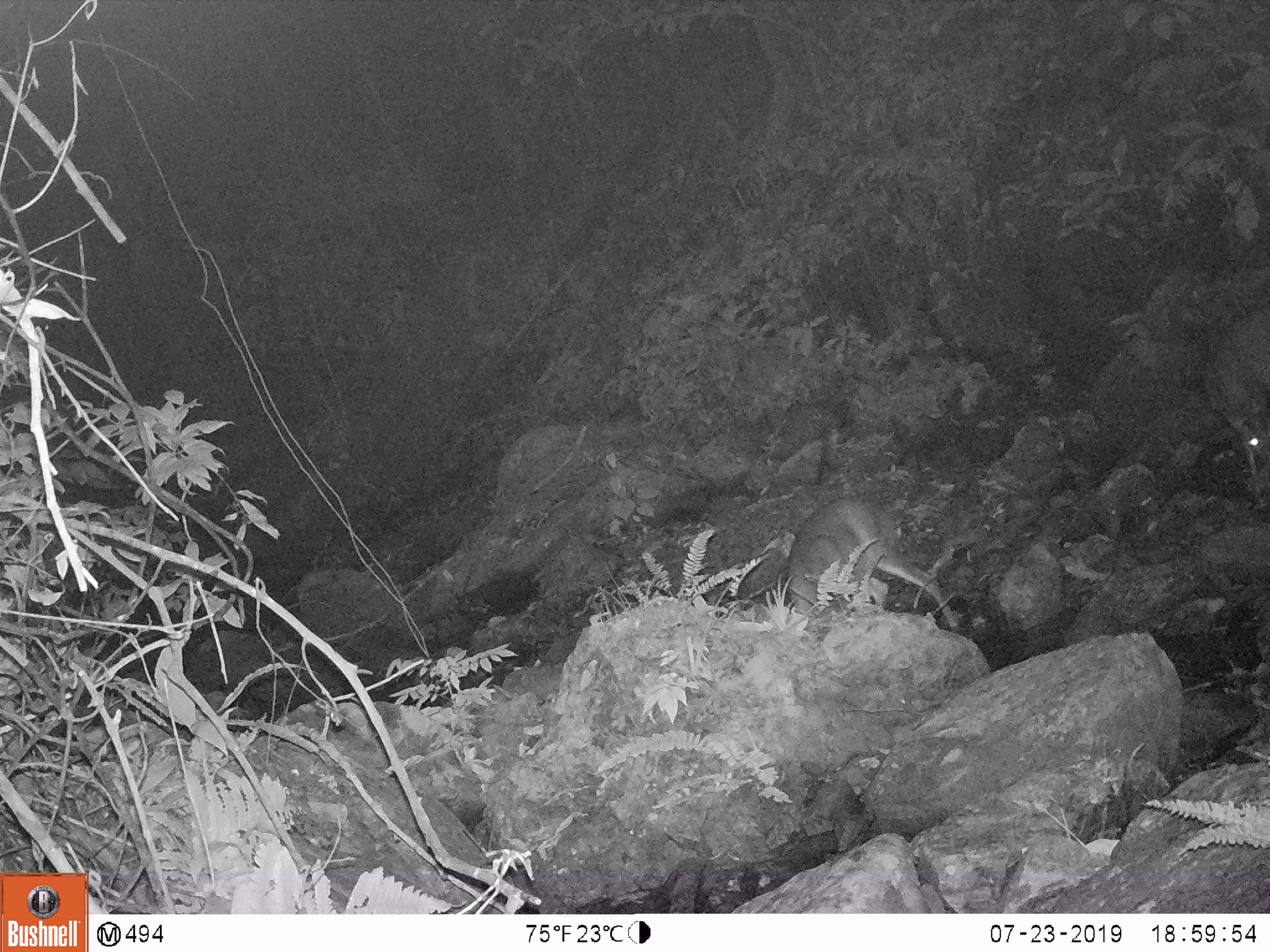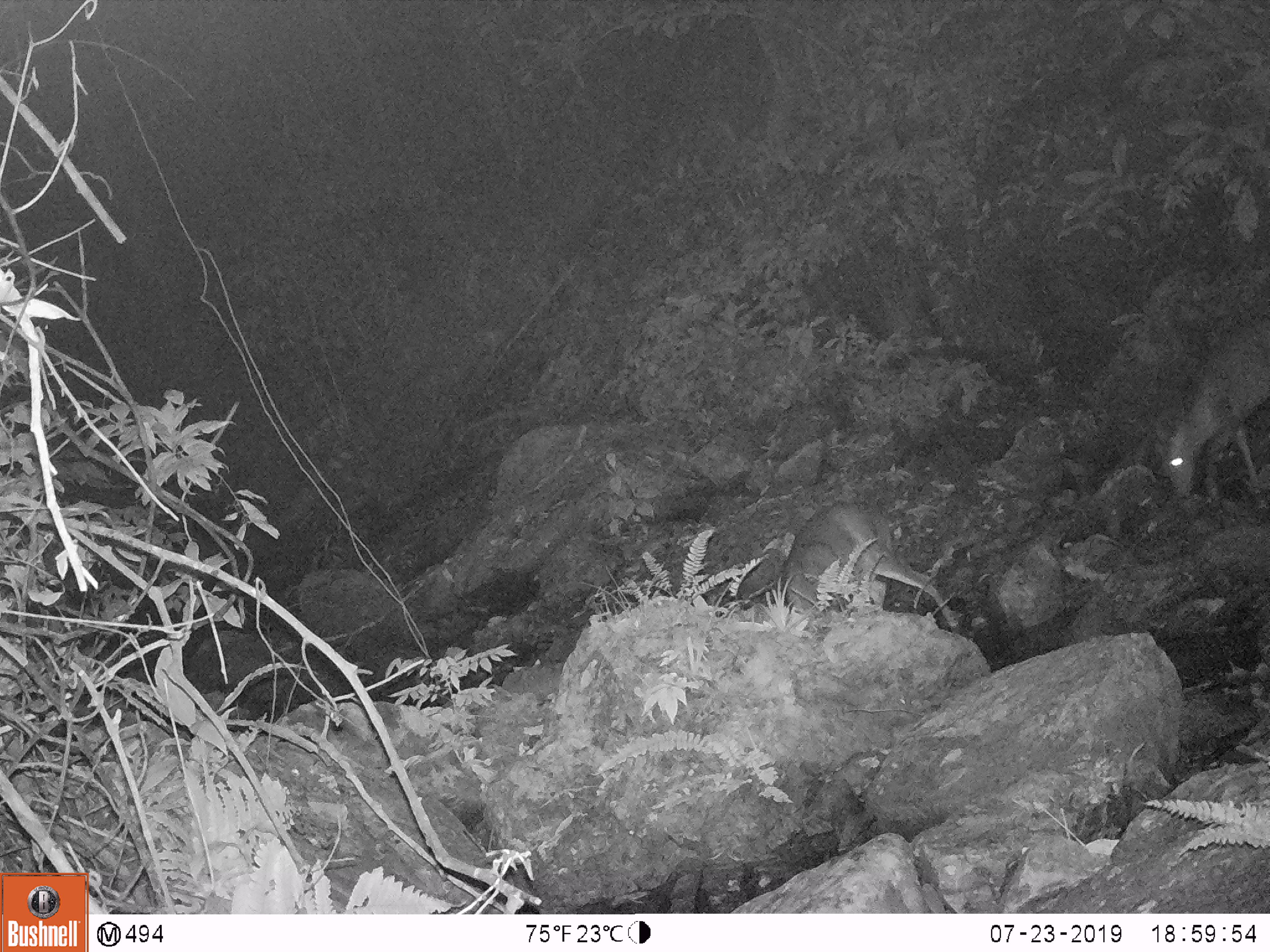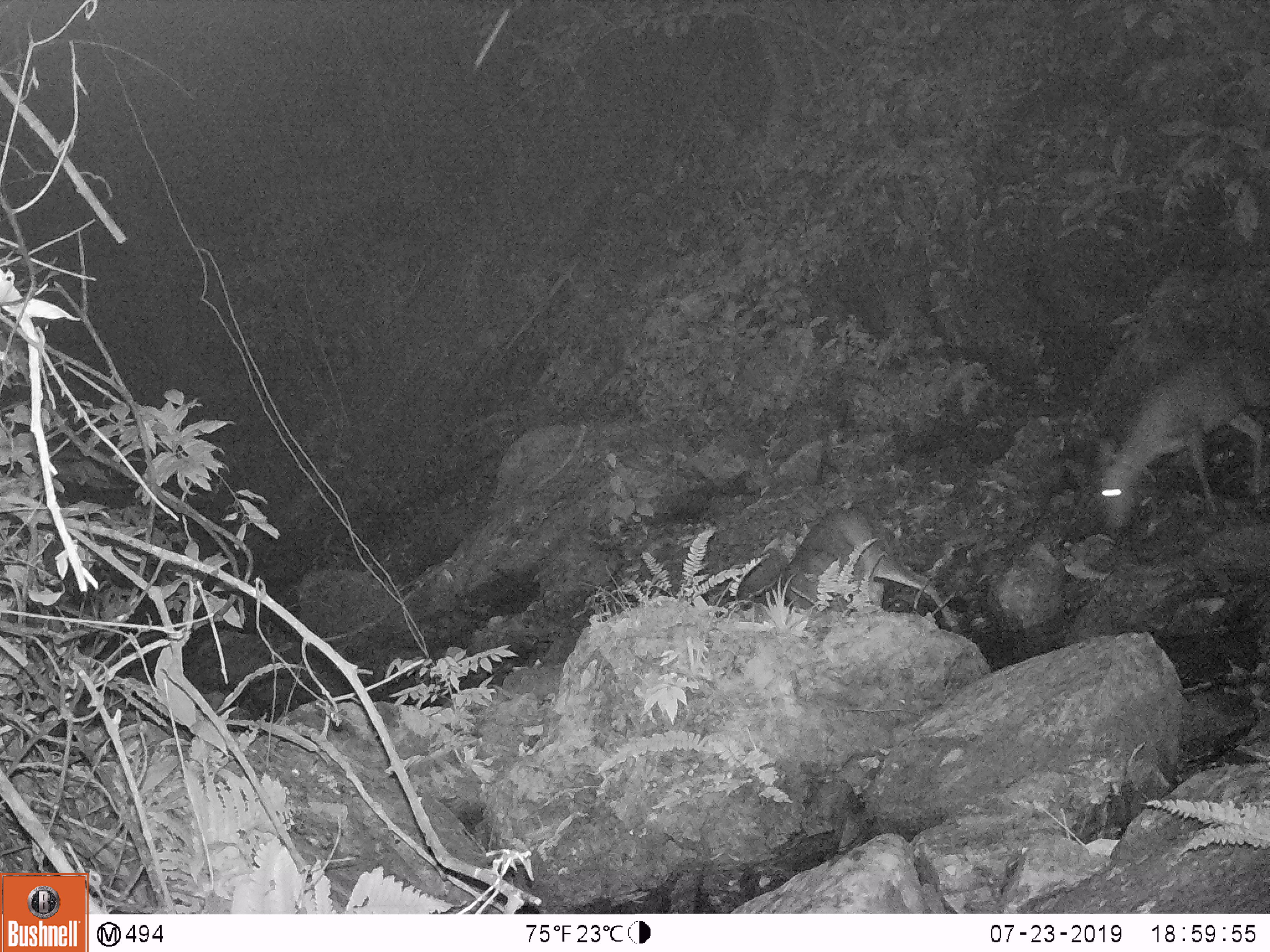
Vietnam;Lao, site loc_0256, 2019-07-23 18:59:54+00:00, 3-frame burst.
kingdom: Animalia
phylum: Chordata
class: Mammalia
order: Artiodactyla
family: Cervidae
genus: Muntiacus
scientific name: Muntiacus rooseveltorum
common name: roosevelt's muntjac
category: roosevelts muntjac group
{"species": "roosevelts muntjac group (roosevelt's muntjac) (Muntiacus rooseveltorum)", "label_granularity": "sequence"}